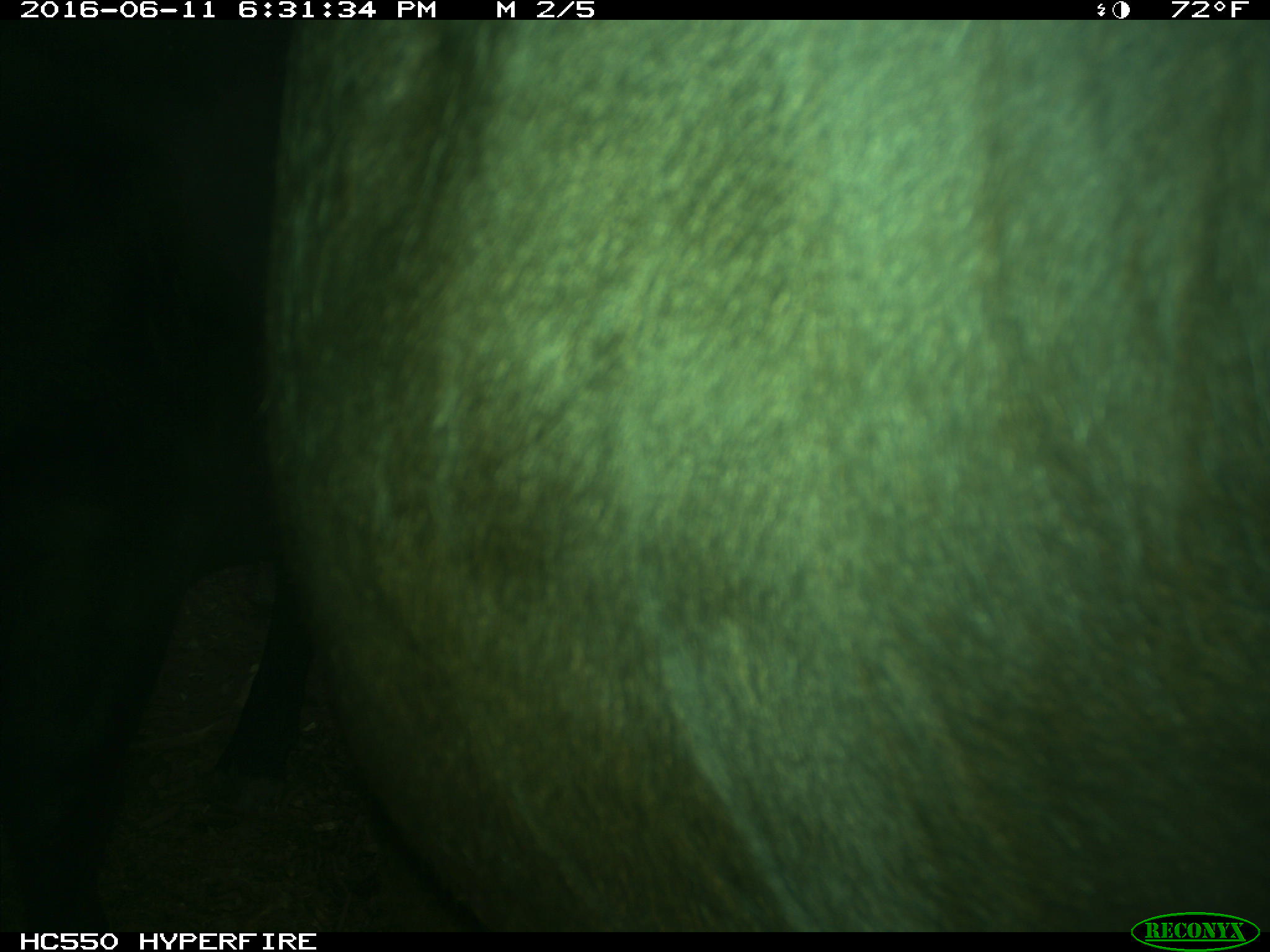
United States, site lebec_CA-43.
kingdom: Animalia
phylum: Chordata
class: Mammalia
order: Artiodactyla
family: Bovidae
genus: Bos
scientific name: Bos taurus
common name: domestic cow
Bos taurus (domestic cow).